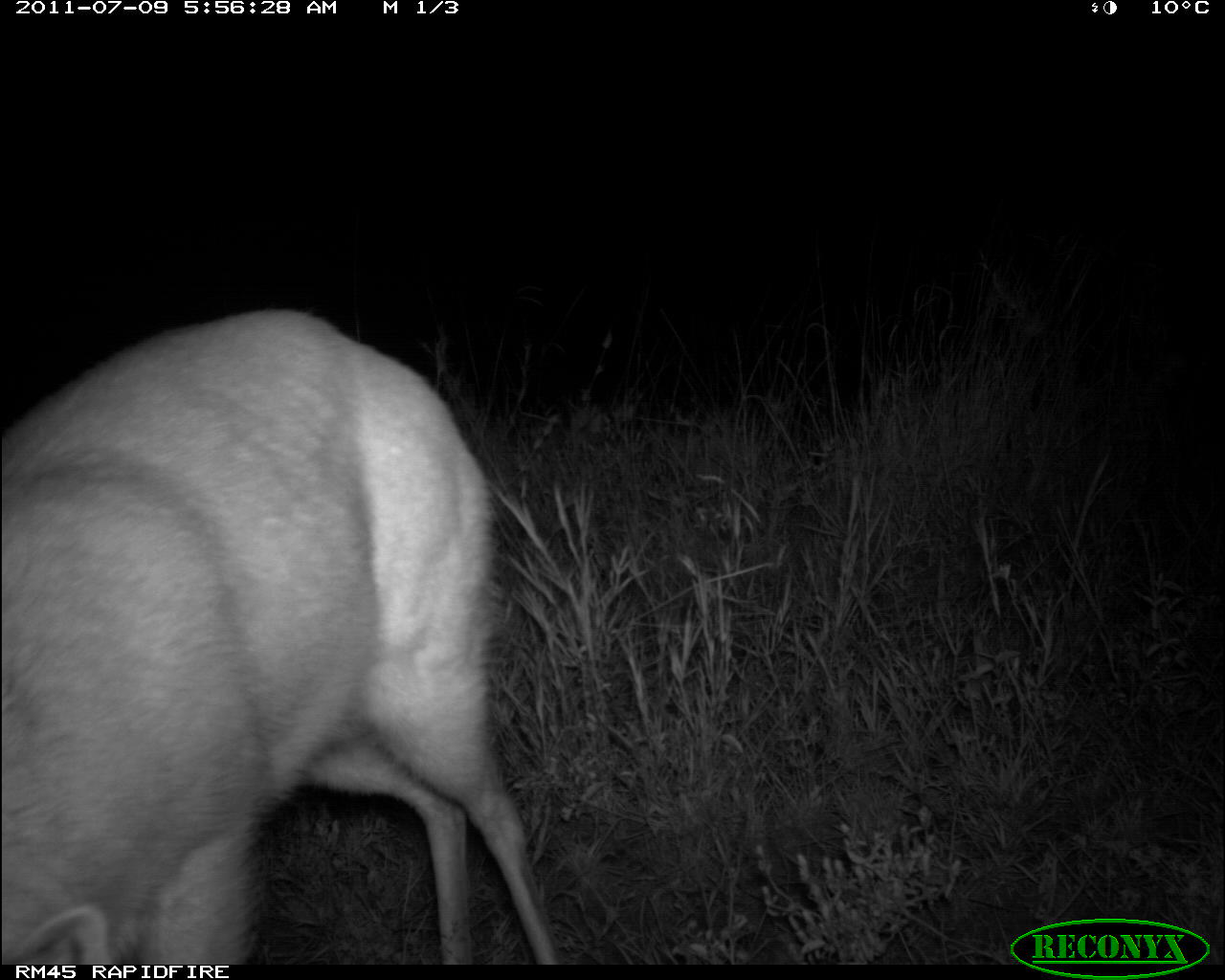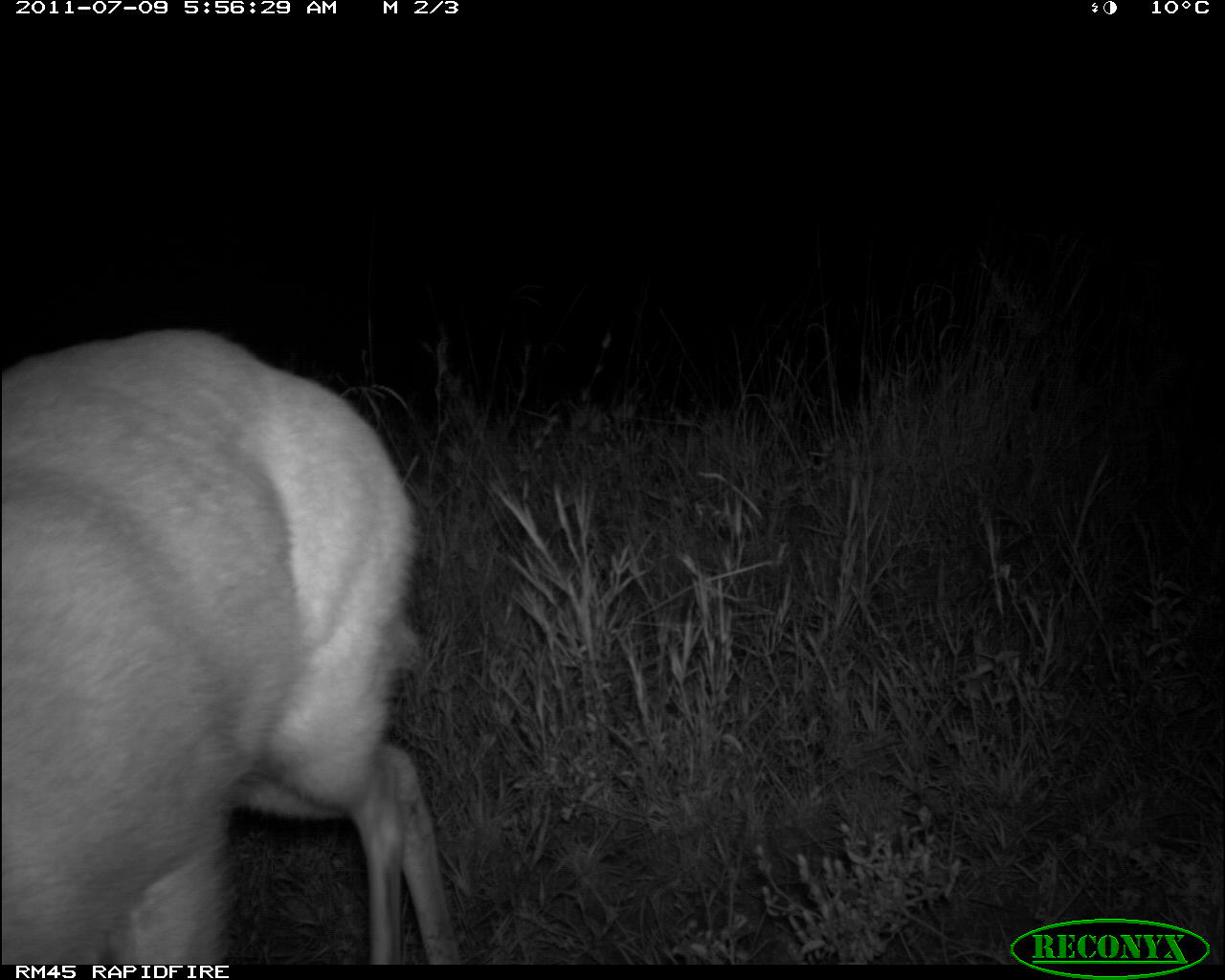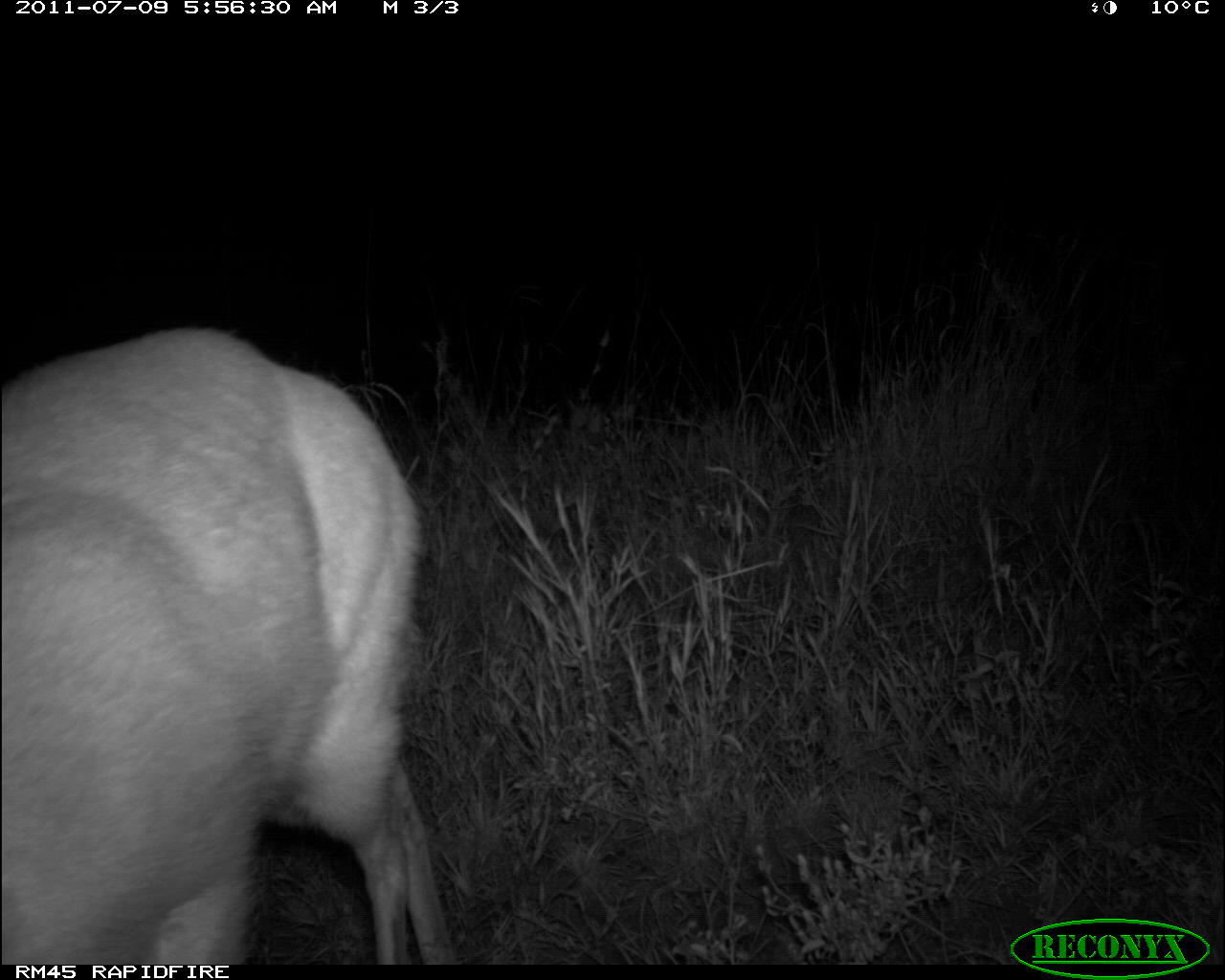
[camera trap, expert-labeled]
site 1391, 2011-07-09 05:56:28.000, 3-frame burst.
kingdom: Animalia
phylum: Chordata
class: Mammalia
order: Artiodactyla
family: Bovidae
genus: Raphicerus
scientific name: Raphicerus campestris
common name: steenbok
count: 1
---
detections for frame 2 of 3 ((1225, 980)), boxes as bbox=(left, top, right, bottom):
raphicerus campestris: bbox=(2, 323, 461, 964)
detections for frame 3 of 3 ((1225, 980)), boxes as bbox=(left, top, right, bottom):
raphicerus campestris: bbox=(1, 323, 458, 963)